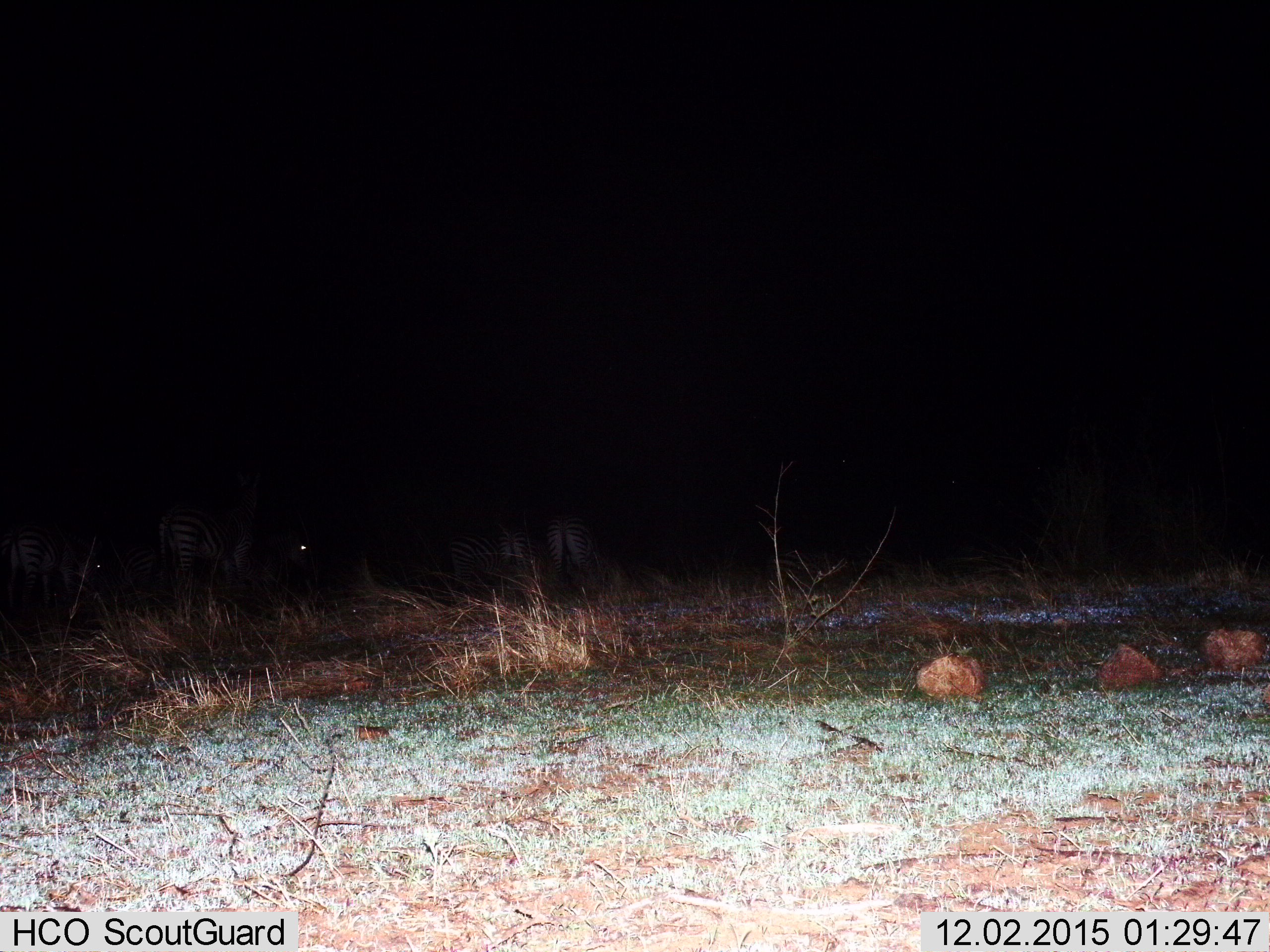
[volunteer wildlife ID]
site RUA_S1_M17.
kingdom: Animalia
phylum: Chordata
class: Mammalia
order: Perissodactyla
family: Equidae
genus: Equus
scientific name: Equus quagga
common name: plains zebra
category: zebraplains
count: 7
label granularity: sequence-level